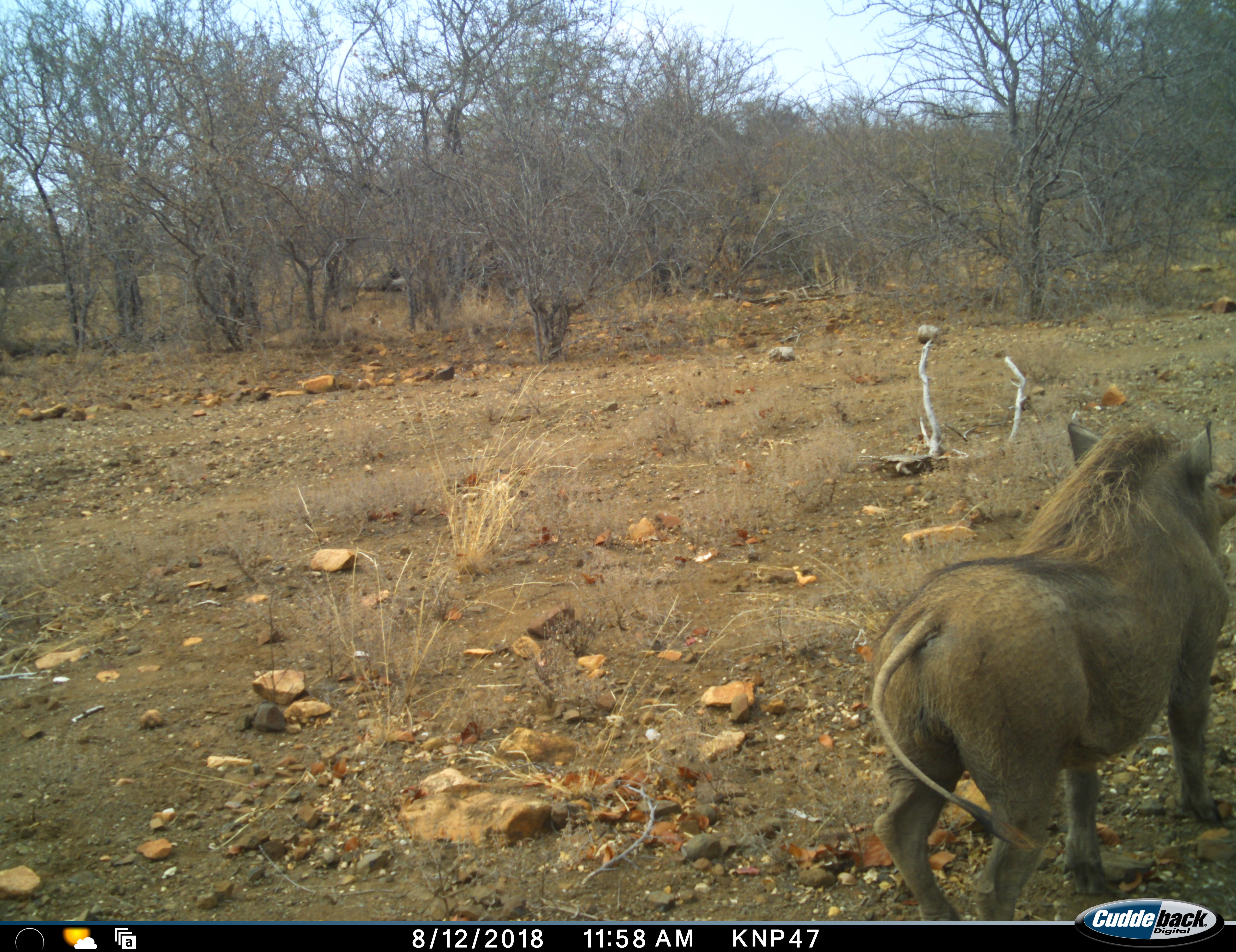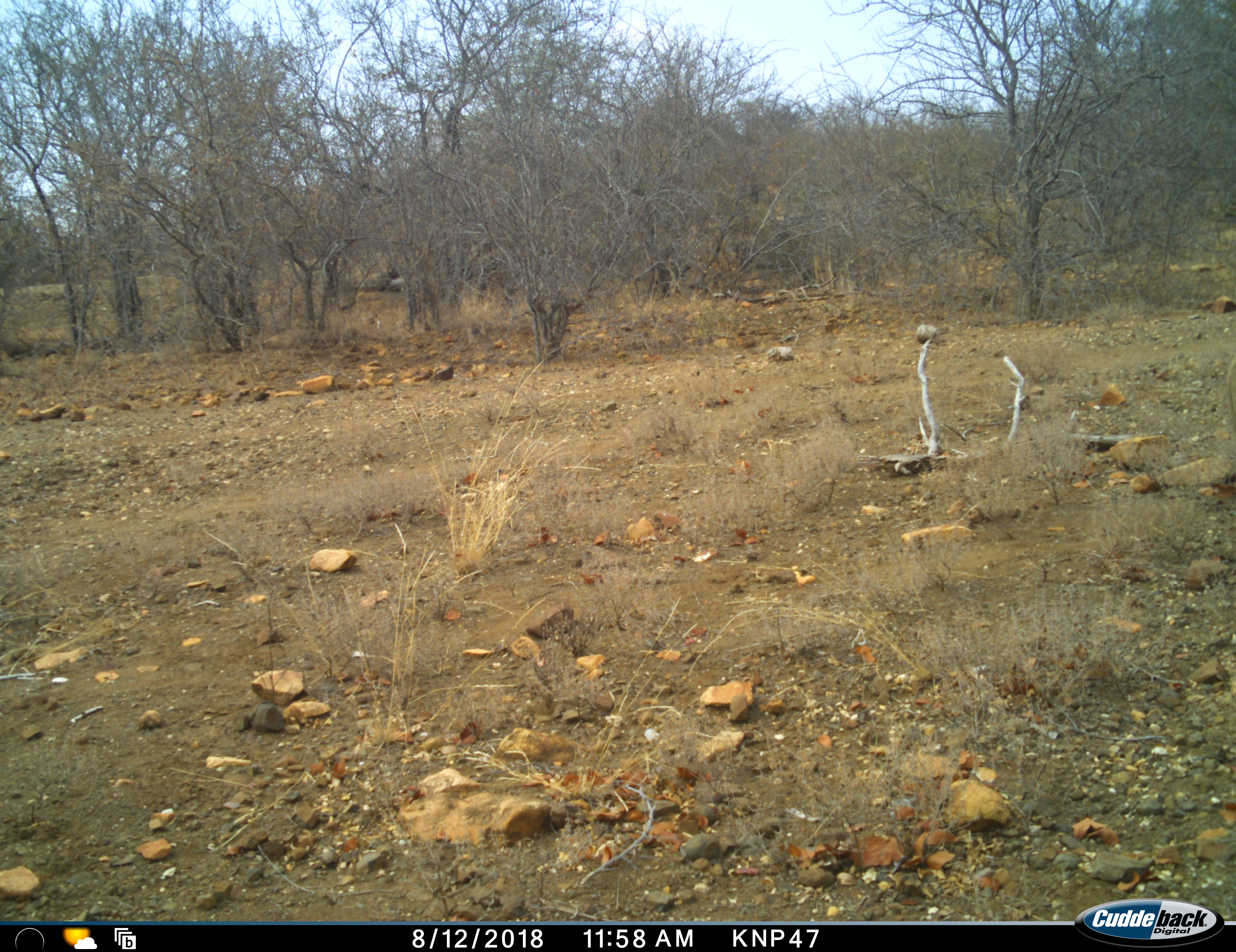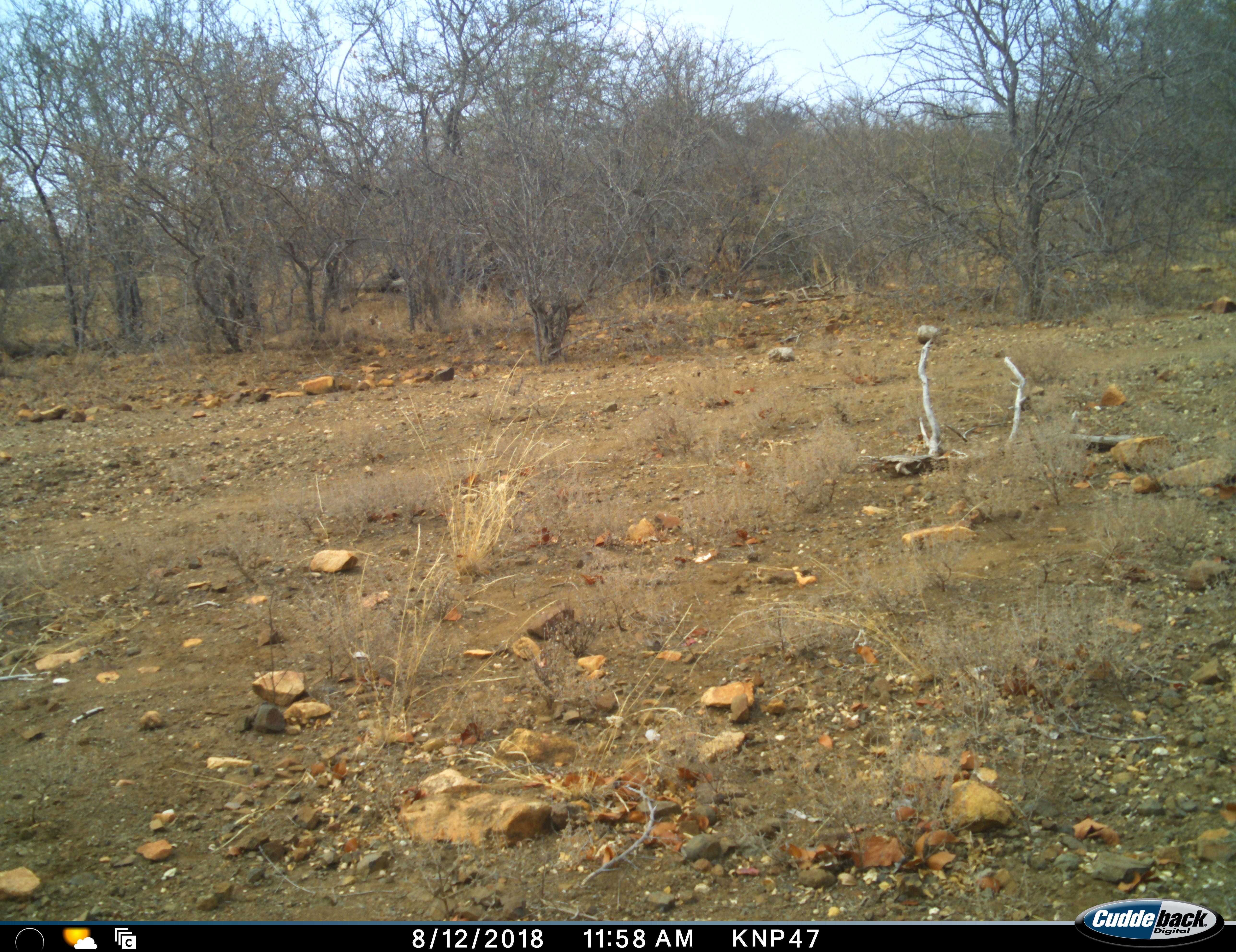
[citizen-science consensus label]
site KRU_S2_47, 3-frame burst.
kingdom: Animalia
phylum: Chordata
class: Mammalia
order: Artiodactyla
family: Suidae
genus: Phacochoerus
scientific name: Phacochoerus africanus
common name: warthog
Warthog (Phacochoerus africanus), count 1. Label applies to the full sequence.